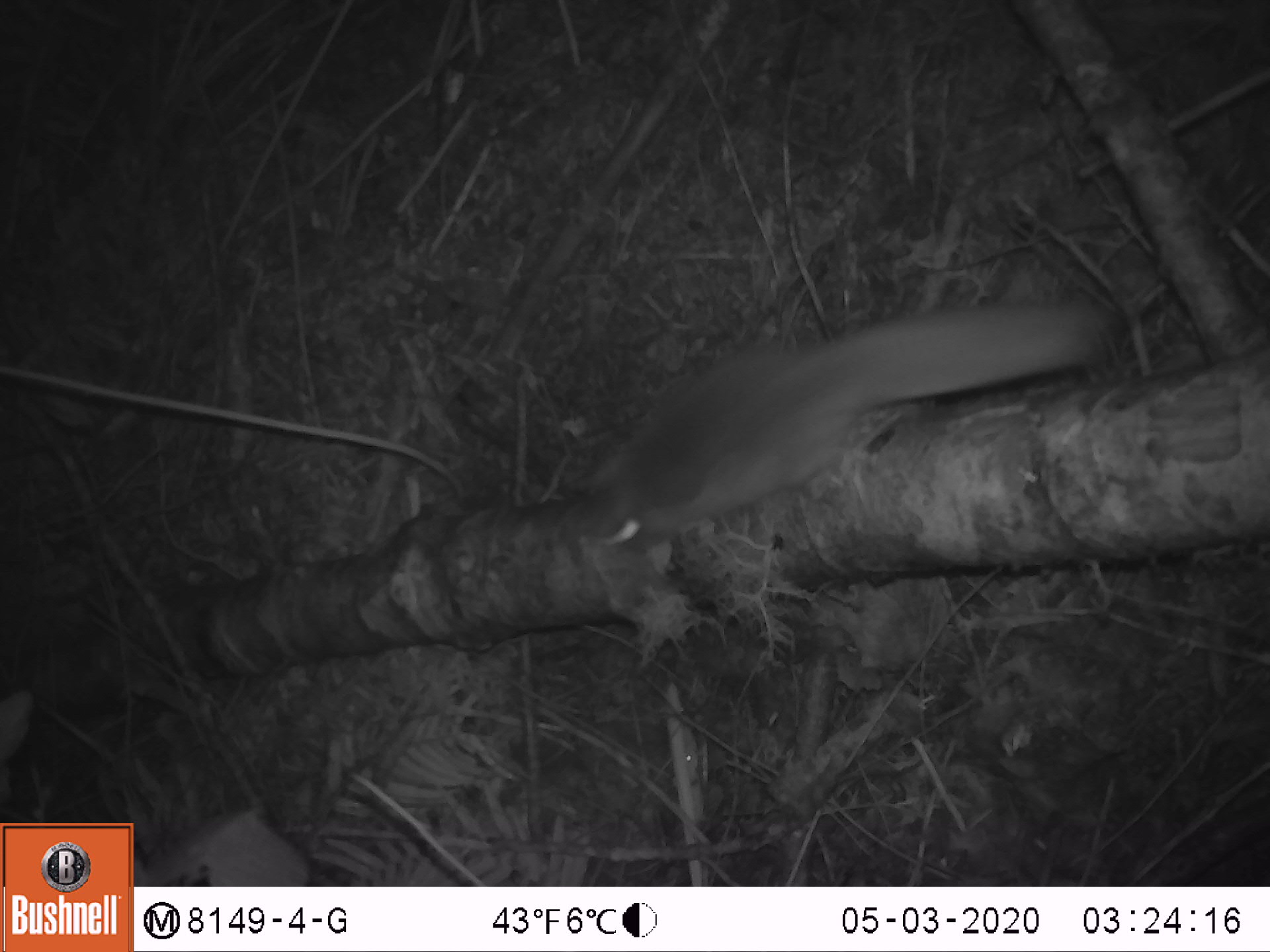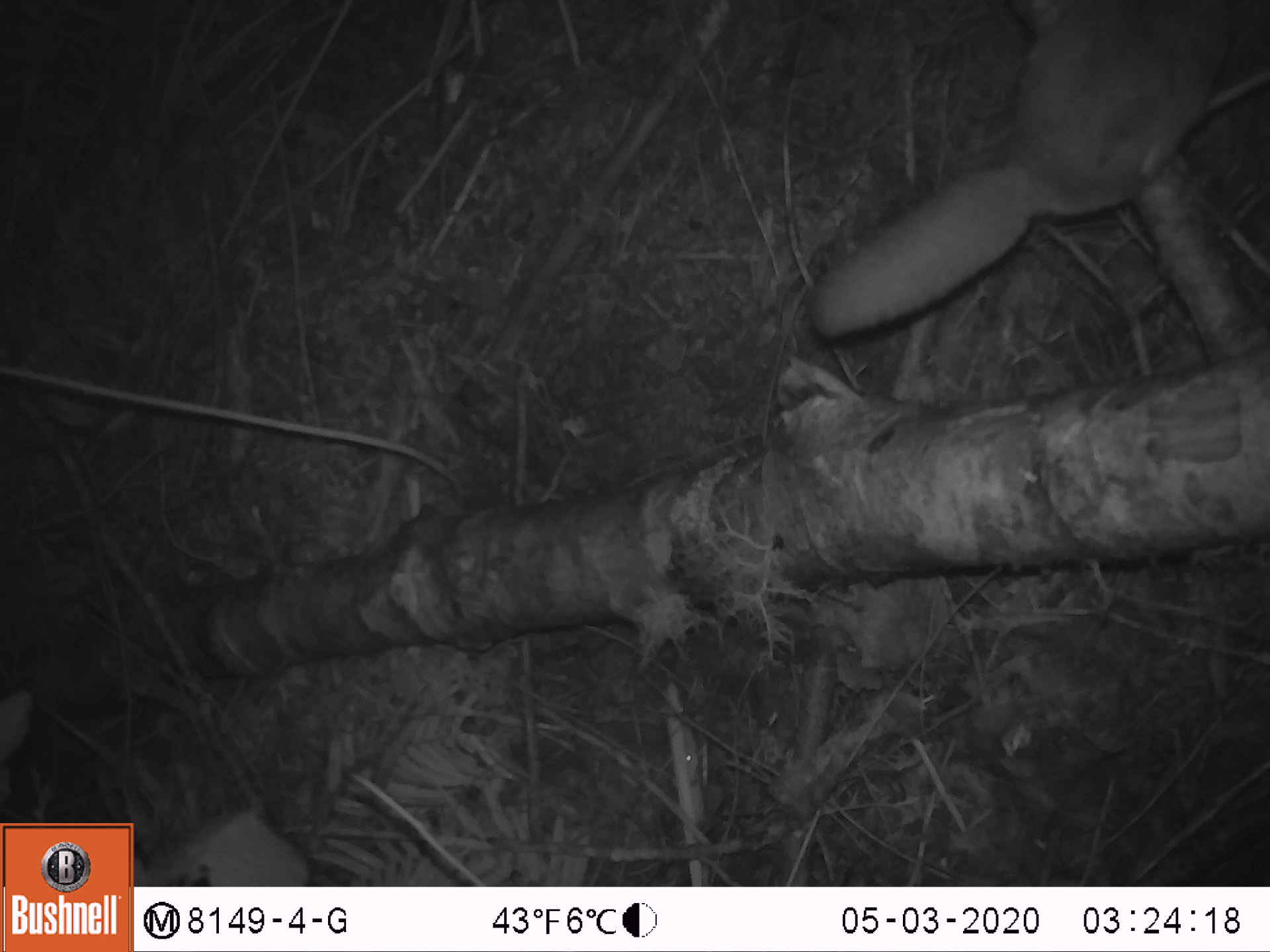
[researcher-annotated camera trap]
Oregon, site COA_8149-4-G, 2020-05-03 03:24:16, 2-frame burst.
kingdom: Animalia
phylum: Chordata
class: Mammalia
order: Rodentia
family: Sciuridae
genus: Glaucomys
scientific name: Glaucomys oregonensis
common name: humboldt's flying squirrel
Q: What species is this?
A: Humboldt's flying squirrel (Glaucomys oregonensis).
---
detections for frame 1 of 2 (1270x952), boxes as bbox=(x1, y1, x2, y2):
humboldt's flying squirrel: bbox=(568, 284, 1107, 571)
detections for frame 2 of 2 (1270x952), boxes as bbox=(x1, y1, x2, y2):
humboldt's flying squirrel: bbox=(798, 0, 1246, 347)